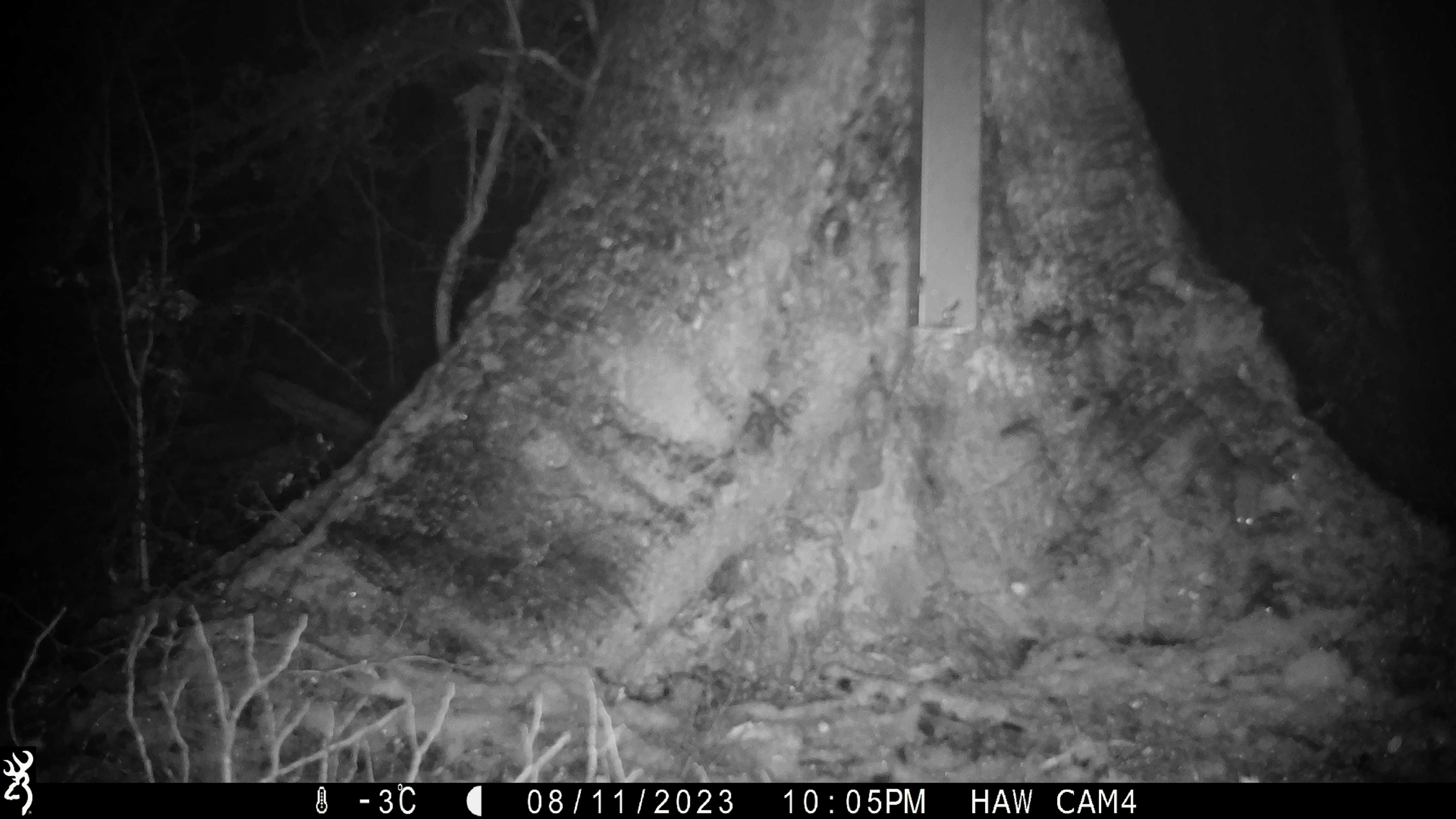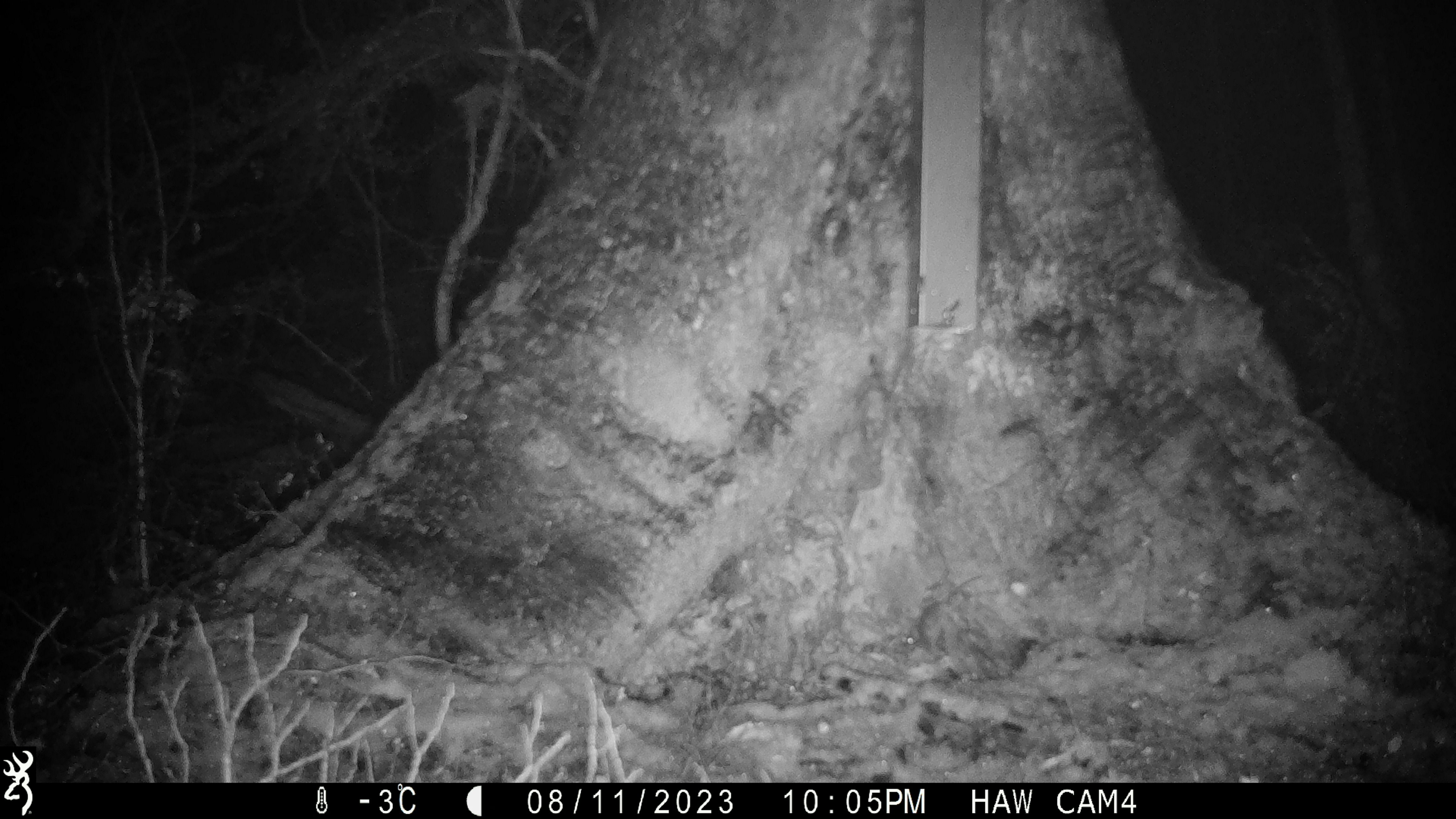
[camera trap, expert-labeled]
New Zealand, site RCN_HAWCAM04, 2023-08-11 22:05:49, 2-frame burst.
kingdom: Animalia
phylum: Chordata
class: Mammalia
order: Rodentia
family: Muridae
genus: Mus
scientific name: Mus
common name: mouse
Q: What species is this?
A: Mouse (Mus).